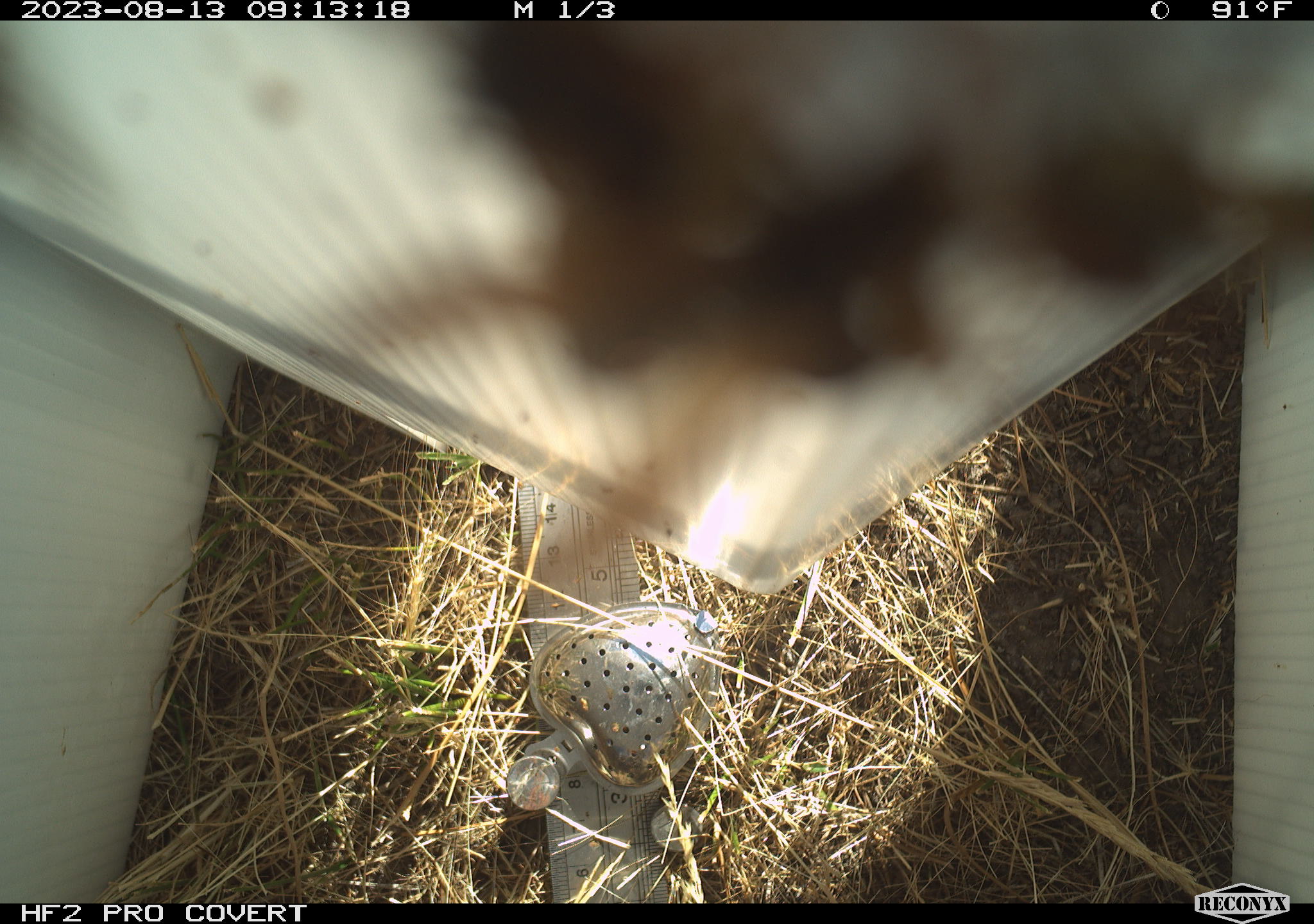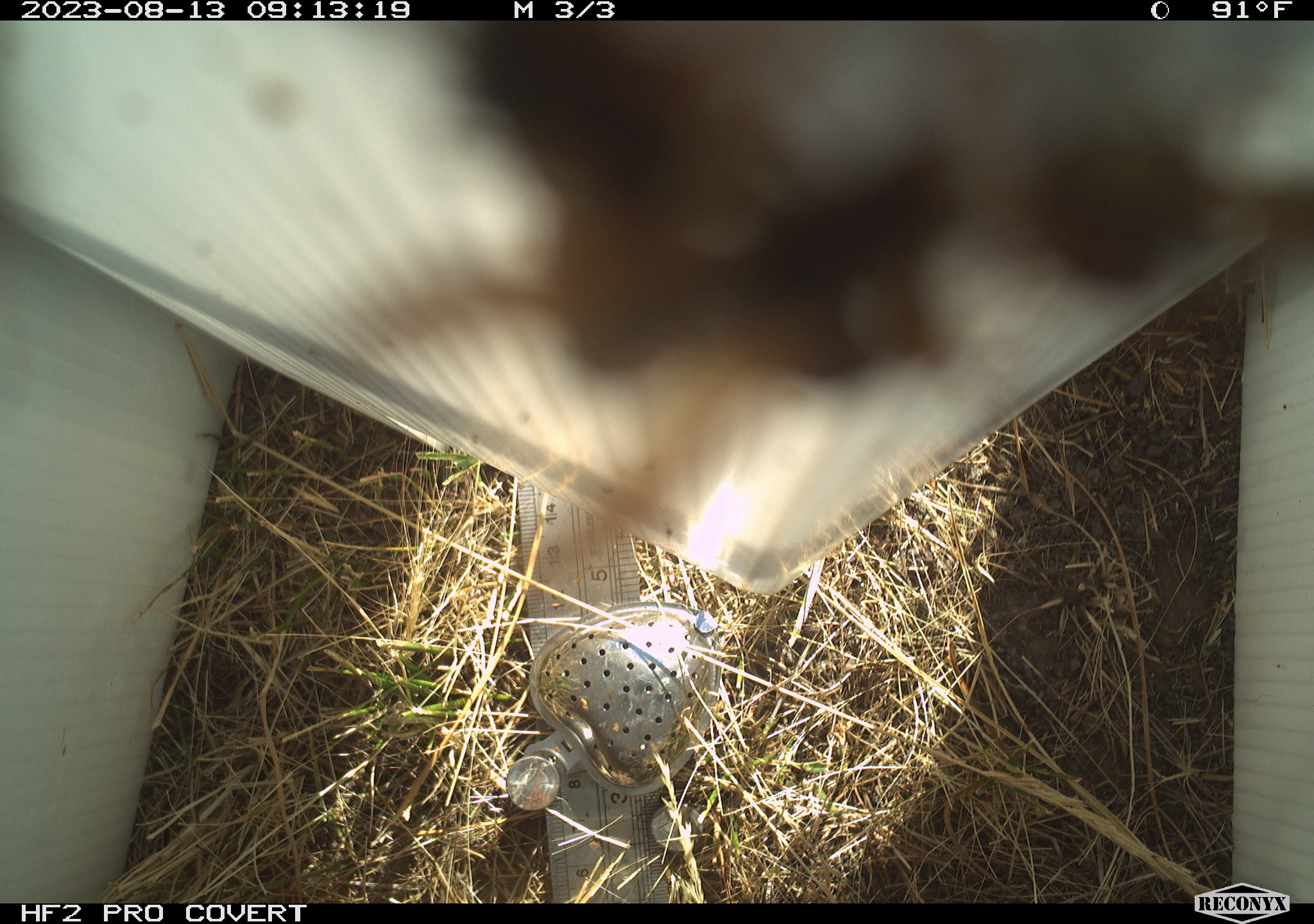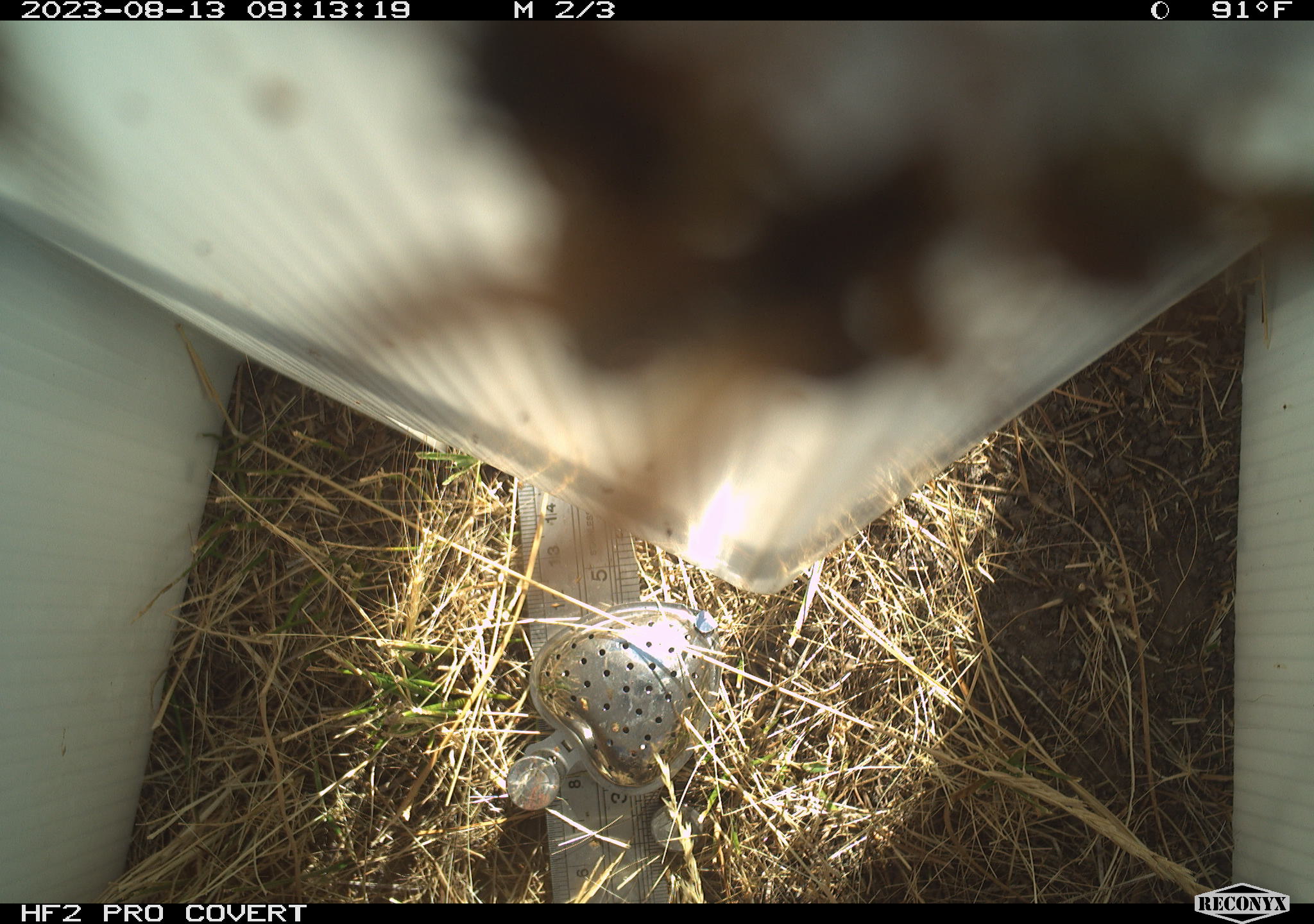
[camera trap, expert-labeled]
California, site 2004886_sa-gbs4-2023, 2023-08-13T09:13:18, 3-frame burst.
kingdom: Animalia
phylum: Arthropoda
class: Insecta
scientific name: Insecta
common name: insect